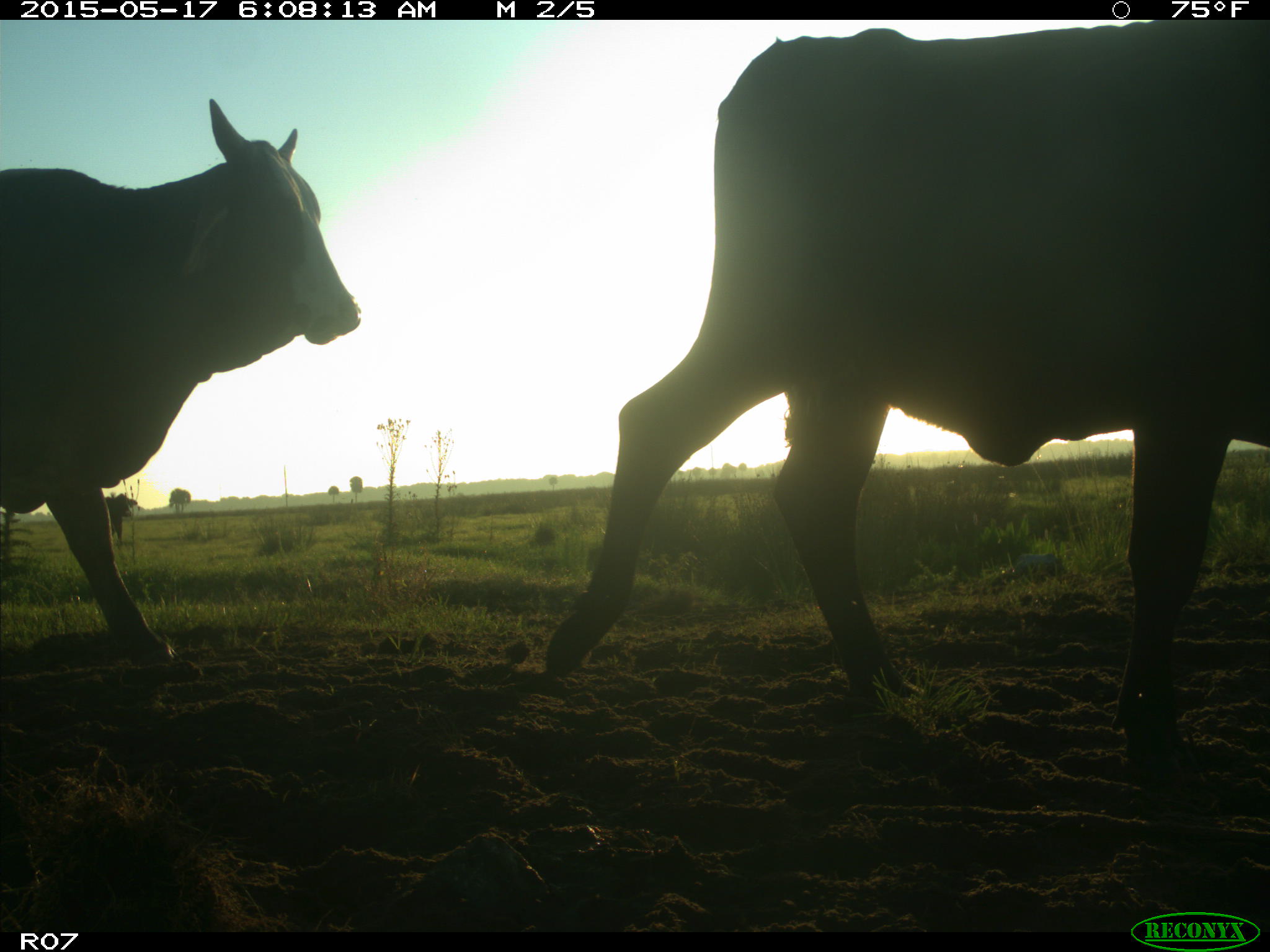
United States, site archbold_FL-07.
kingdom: Animalia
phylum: Chordata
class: Mammalia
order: Artiodactyla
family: Bovidae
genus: Bos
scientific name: Bos taurus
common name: domestic cow